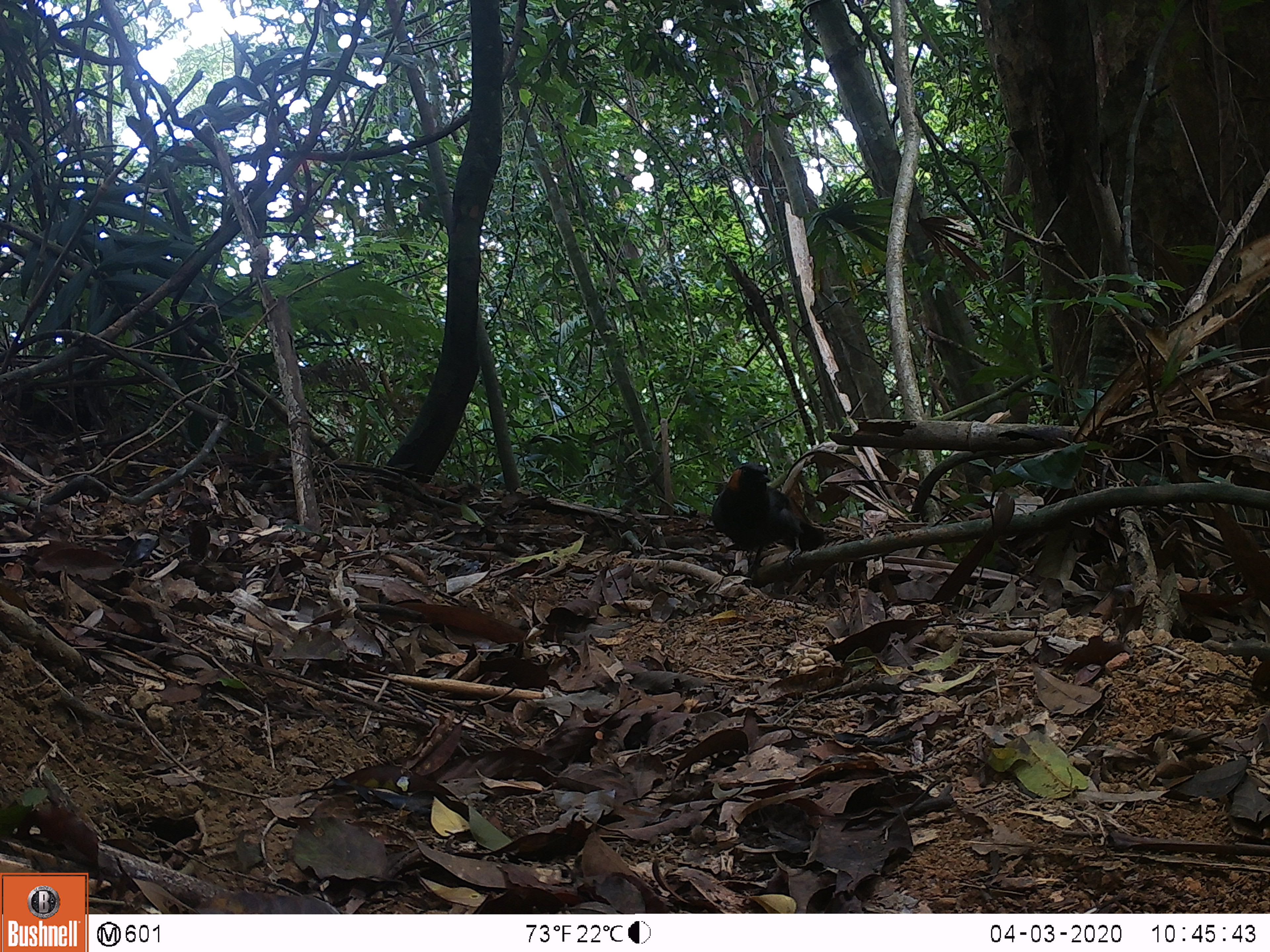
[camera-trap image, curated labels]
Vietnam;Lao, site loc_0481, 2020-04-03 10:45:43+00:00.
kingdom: Animalia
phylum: Chordata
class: Aves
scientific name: Aves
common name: bird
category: unidentified bird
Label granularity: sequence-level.